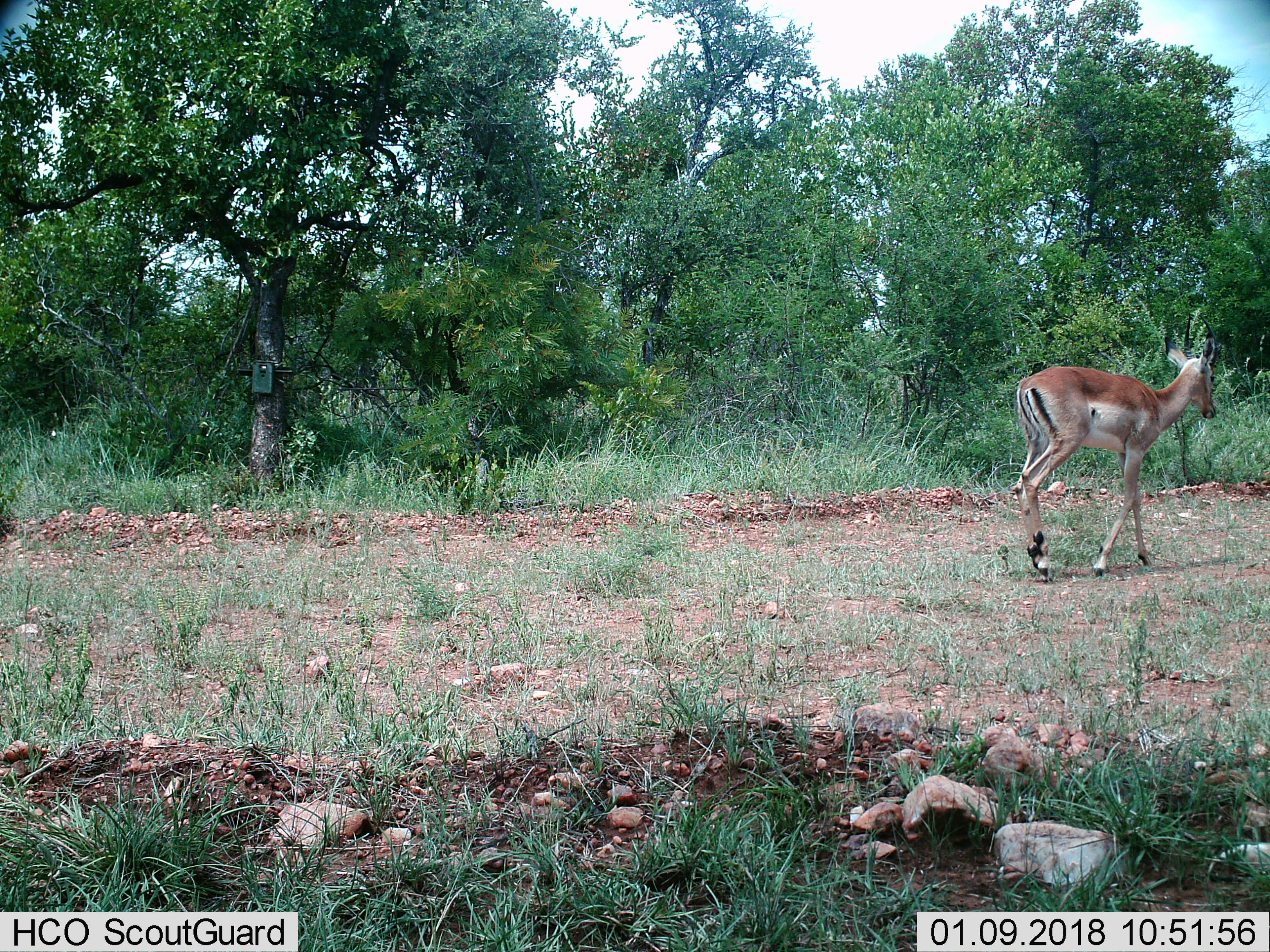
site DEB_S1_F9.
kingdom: Animalia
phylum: Chordata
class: Mammalia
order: Artiodactyla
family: Bovidae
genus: Aepyceros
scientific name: Aepyceros melampus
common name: impala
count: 1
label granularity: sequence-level